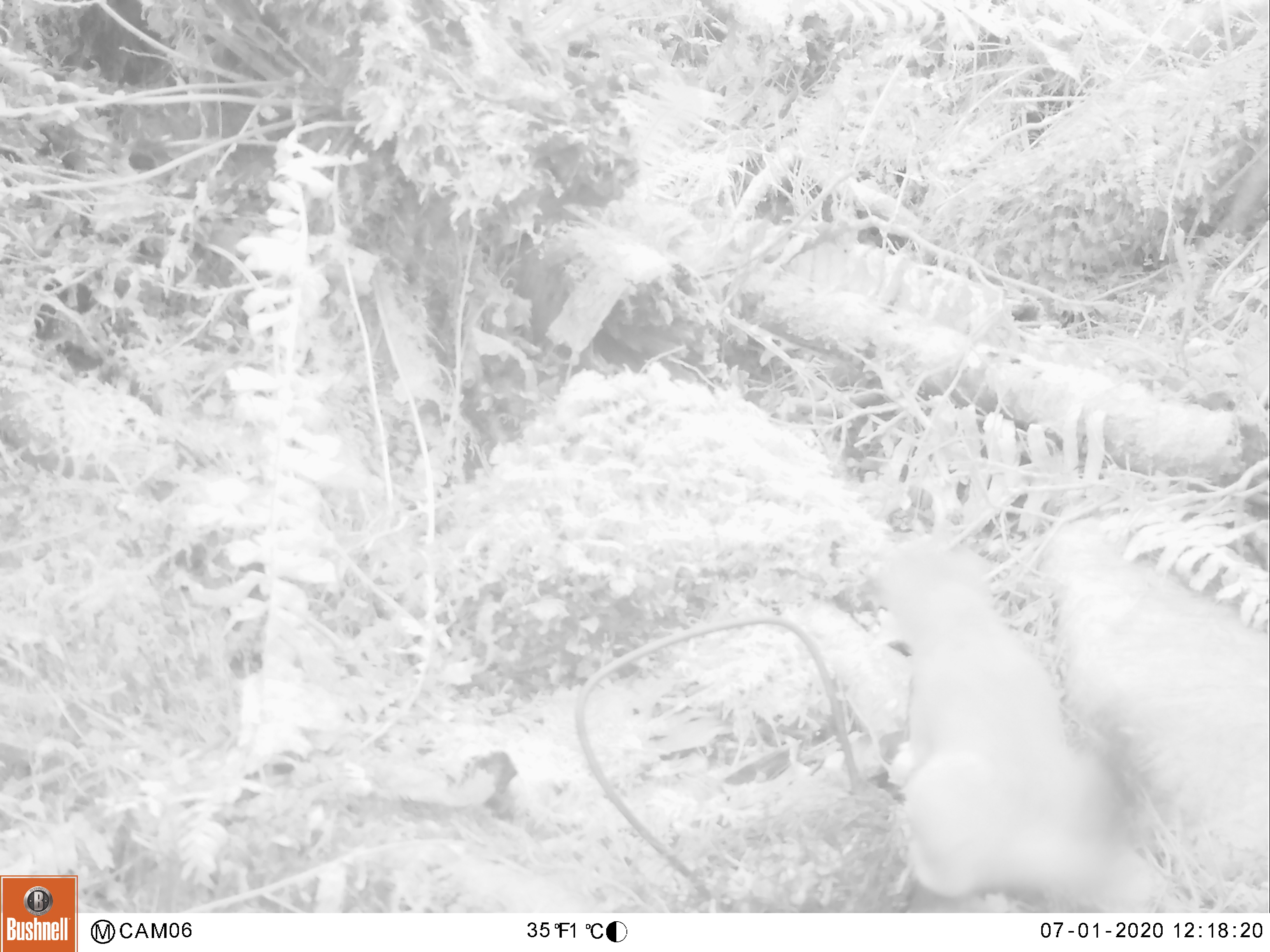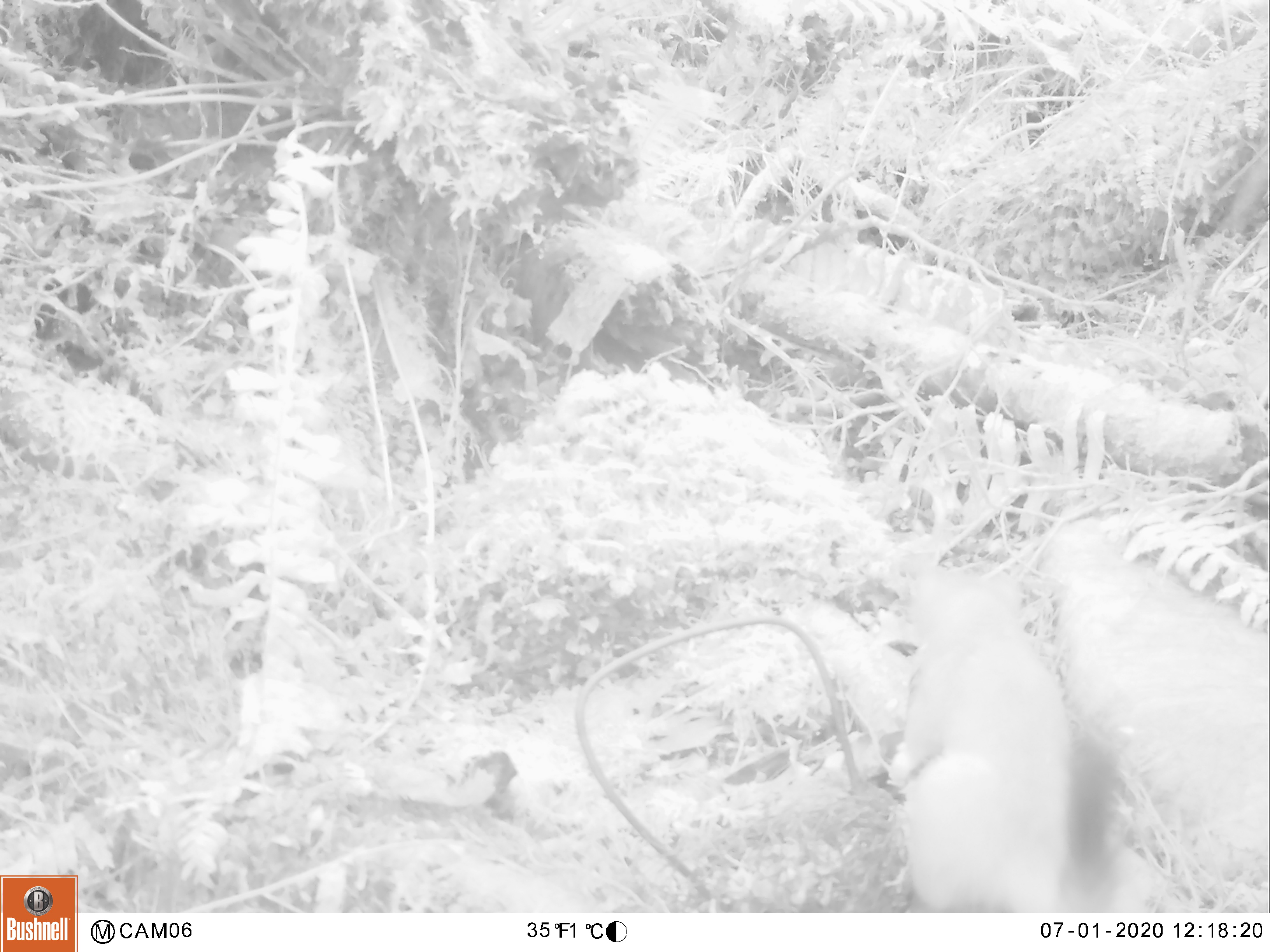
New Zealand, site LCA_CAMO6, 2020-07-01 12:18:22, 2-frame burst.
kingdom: Animalia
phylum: Chordata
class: Mammalia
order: Carnivora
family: Mustelidae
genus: Mustela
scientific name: Mustela erminea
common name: stoat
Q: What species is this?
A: Stoat (Mustela erminea).